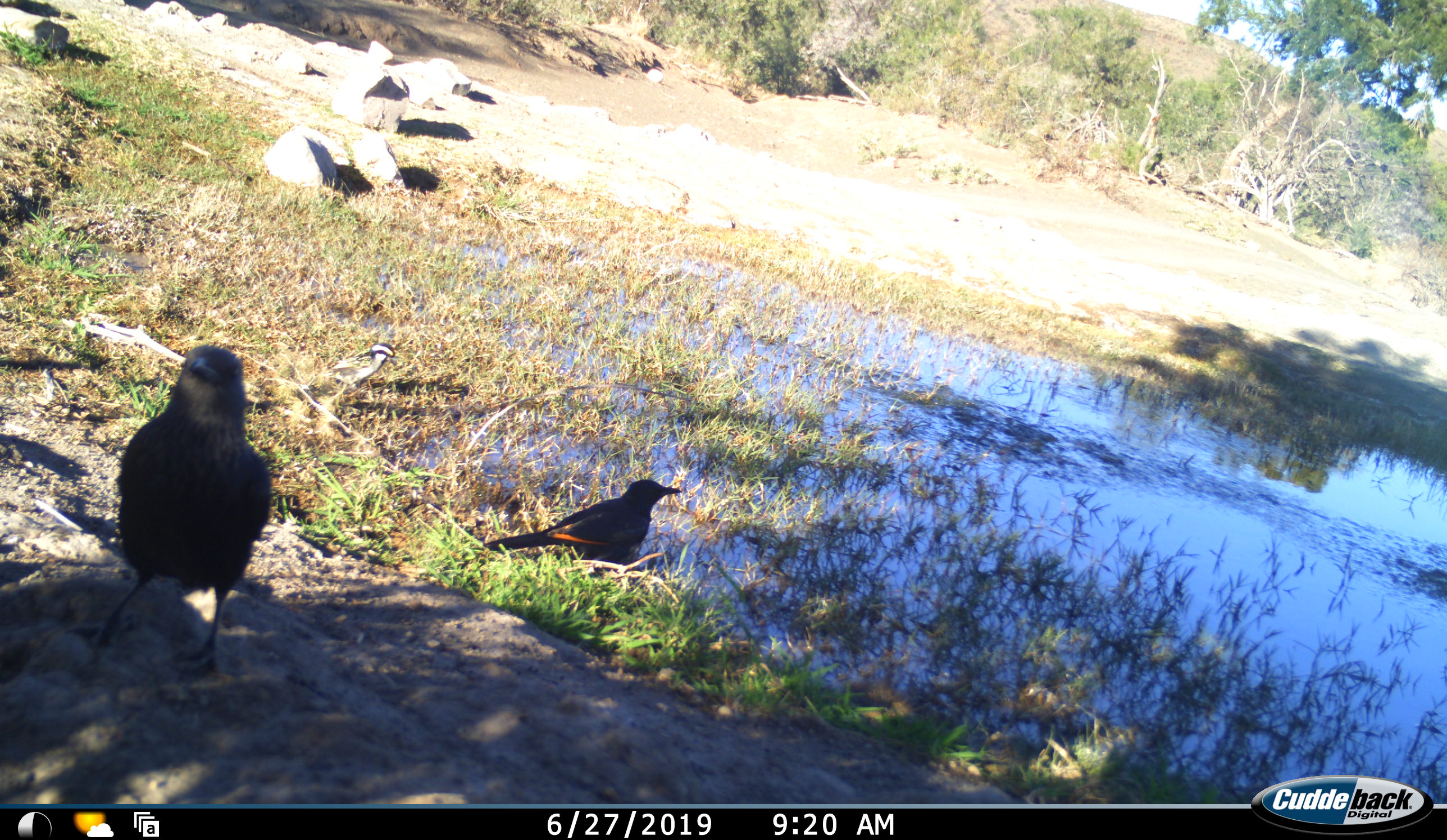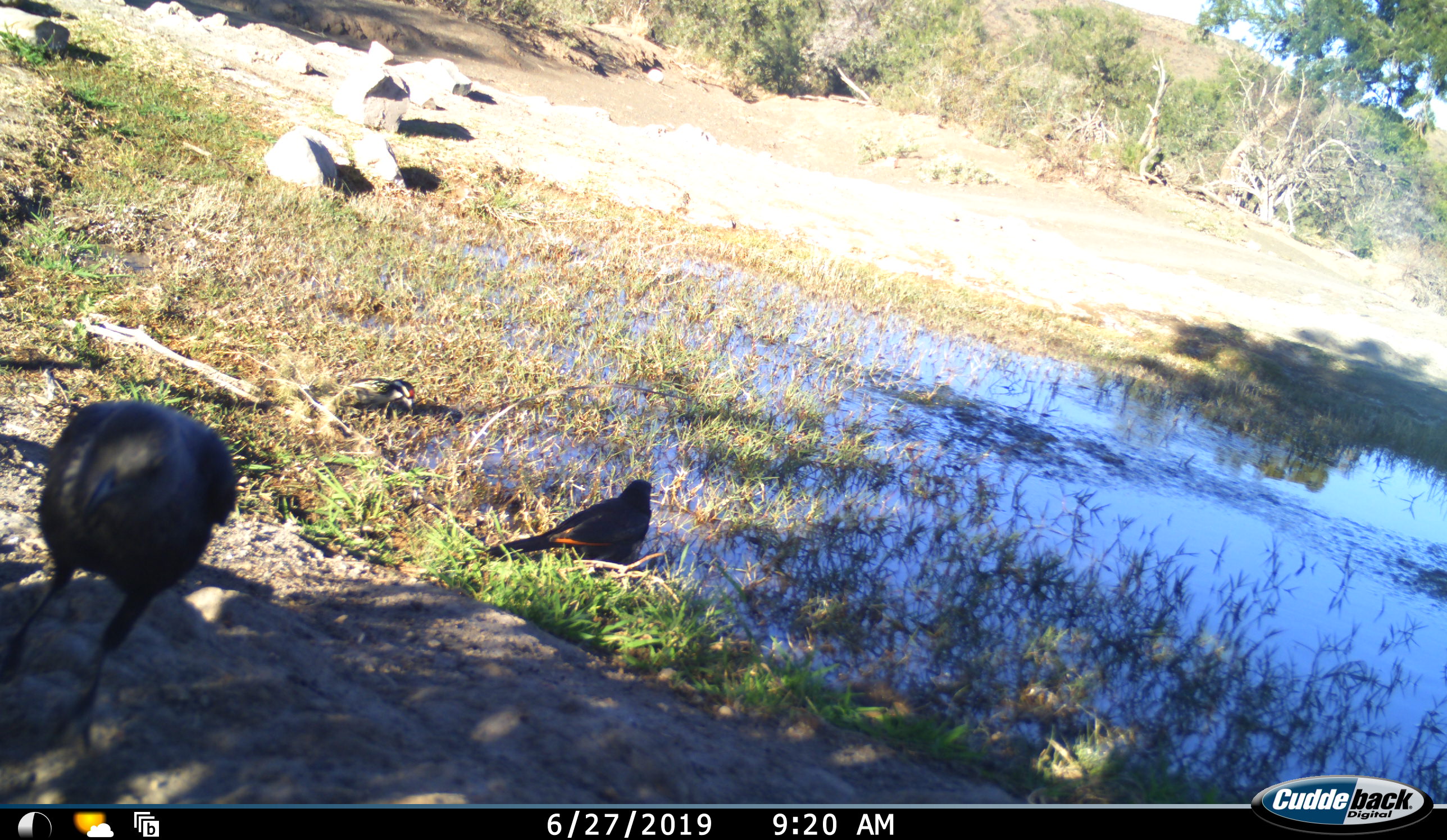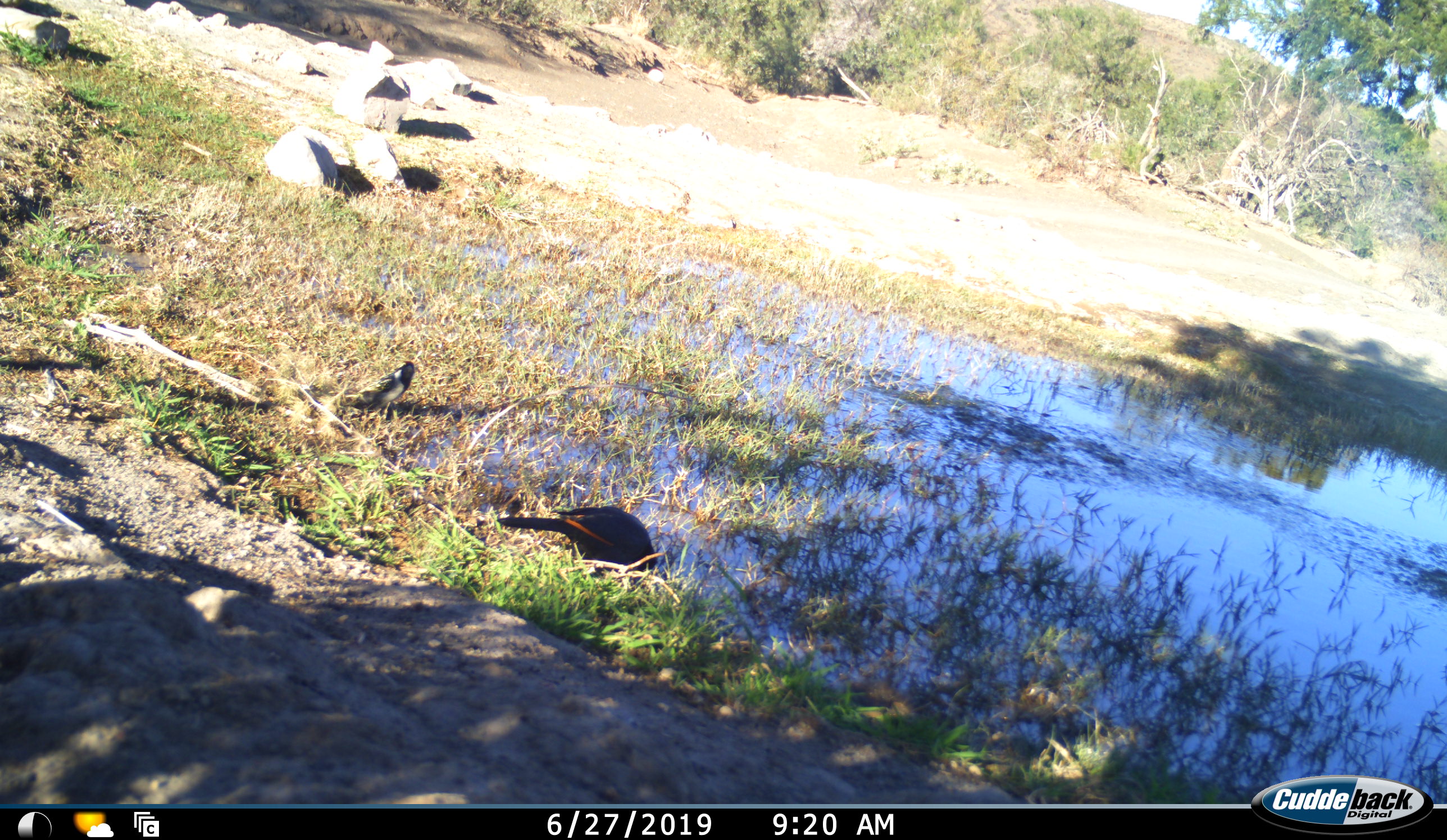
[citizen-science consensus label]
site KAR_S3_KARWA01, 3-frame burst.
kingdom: Animalia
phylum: Chordata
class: Aves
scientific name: Aves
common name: bird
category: birdother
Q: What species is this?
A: Birdother (bird) (Aves).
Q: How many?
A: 3.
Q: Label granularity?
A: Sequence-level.